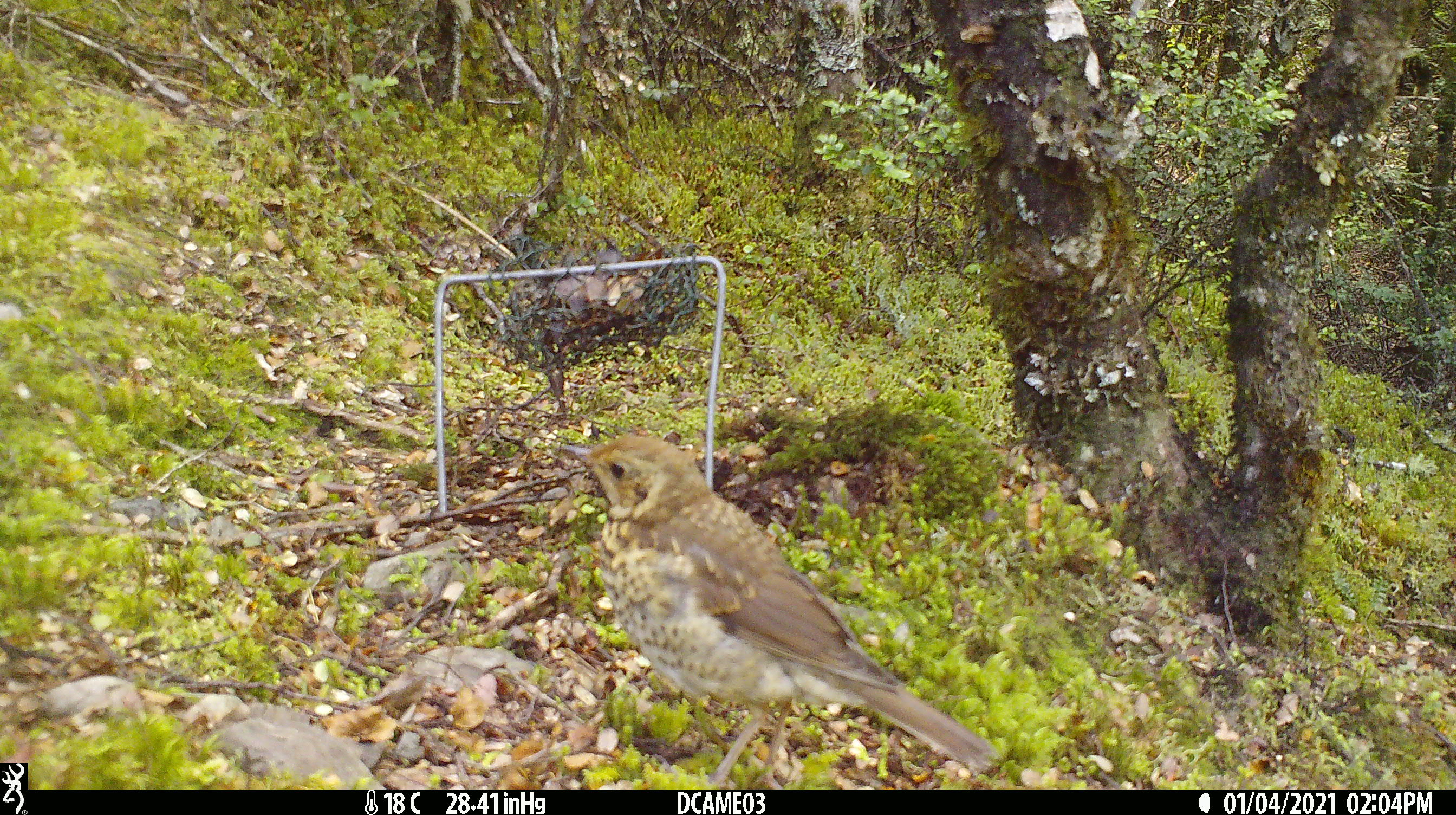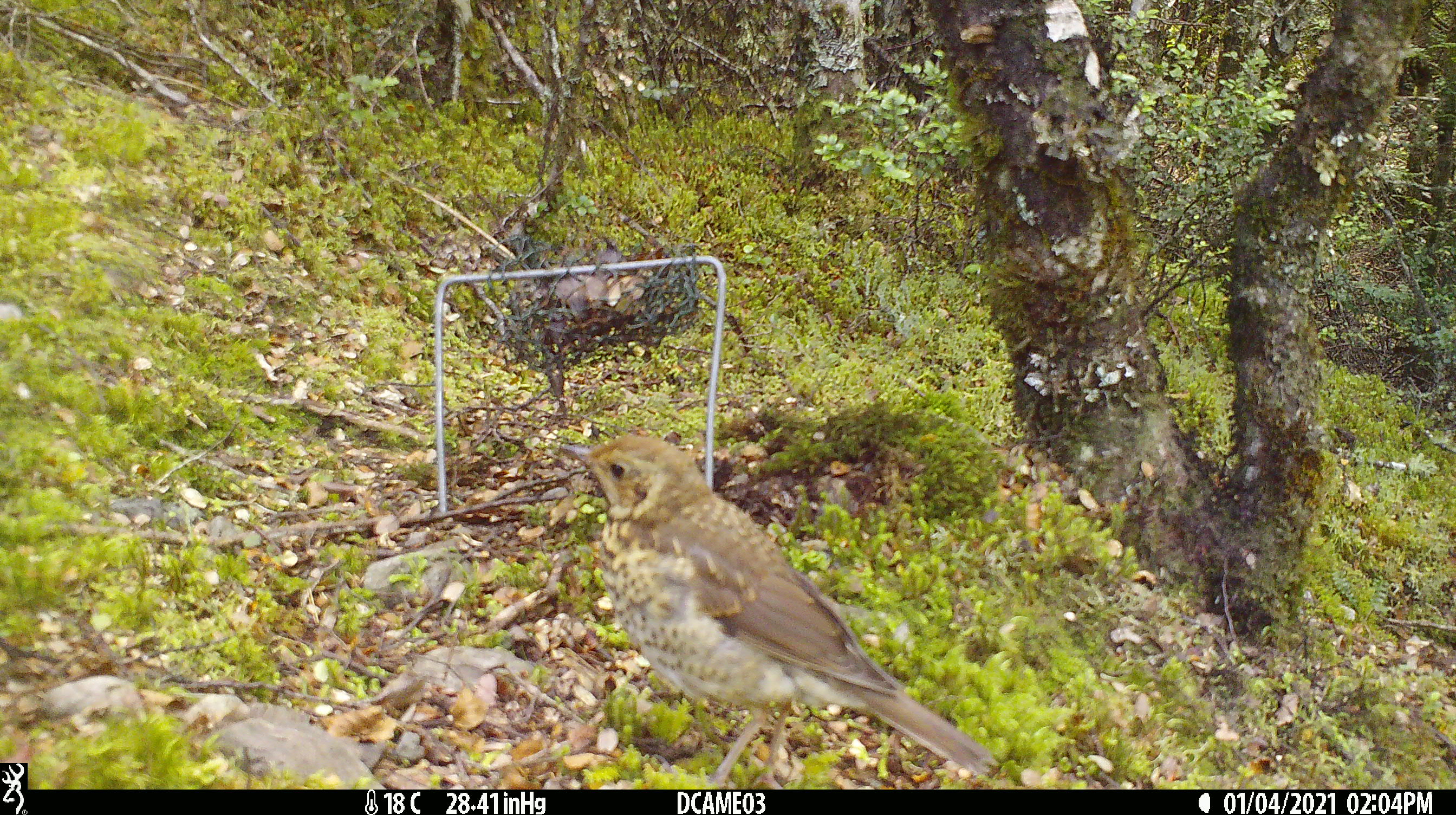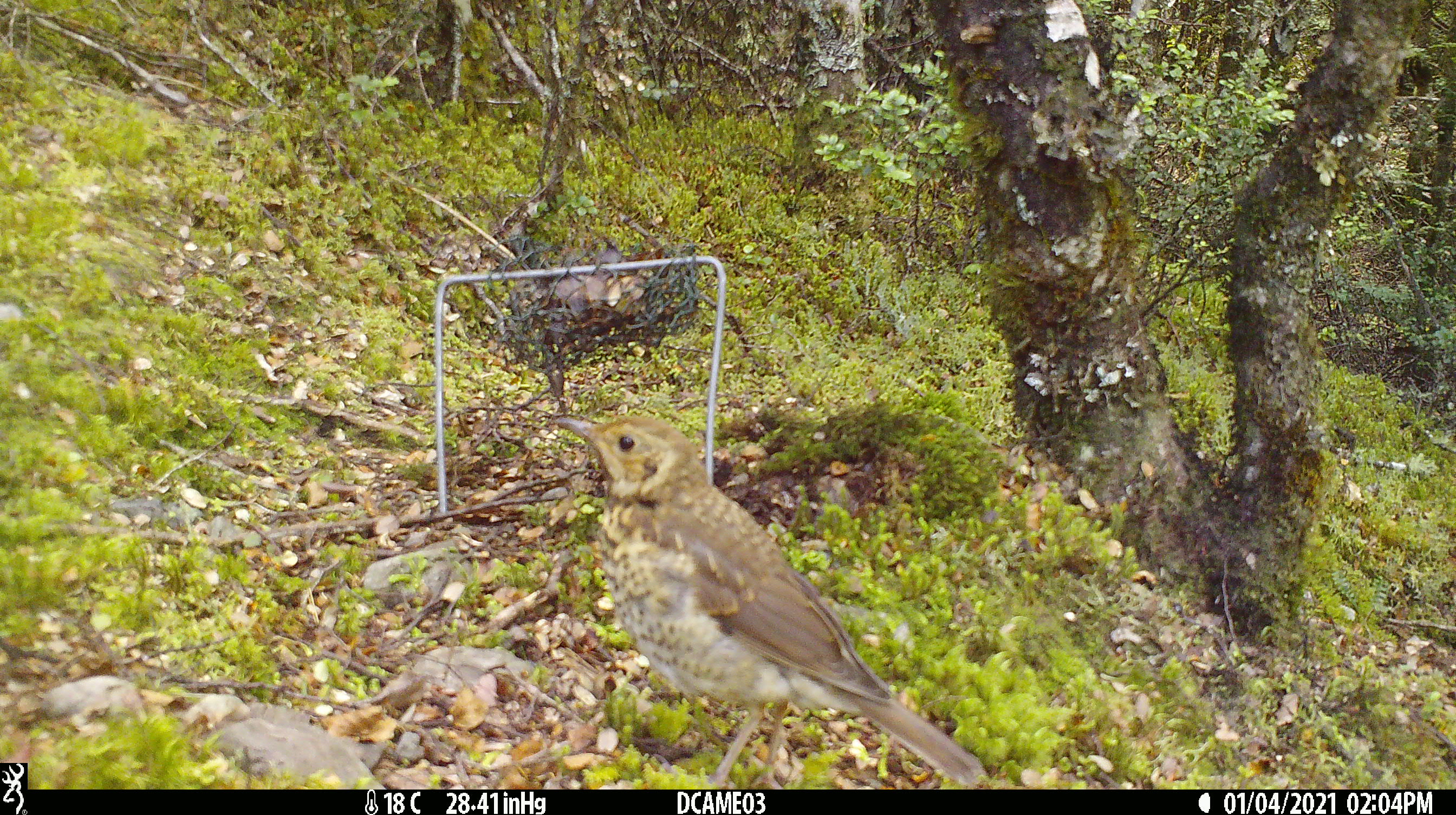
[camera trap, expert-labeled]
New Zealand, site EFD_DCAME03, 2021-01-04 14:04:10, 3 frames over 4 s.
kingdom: Animalia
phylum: Chordata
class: Aves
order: Passeriformes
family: Turdidae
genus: Turdus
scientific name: Turdus philomelos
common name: song thrush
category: thrush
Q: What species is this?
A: Thrush (song thrush) (Turdus philomelos).